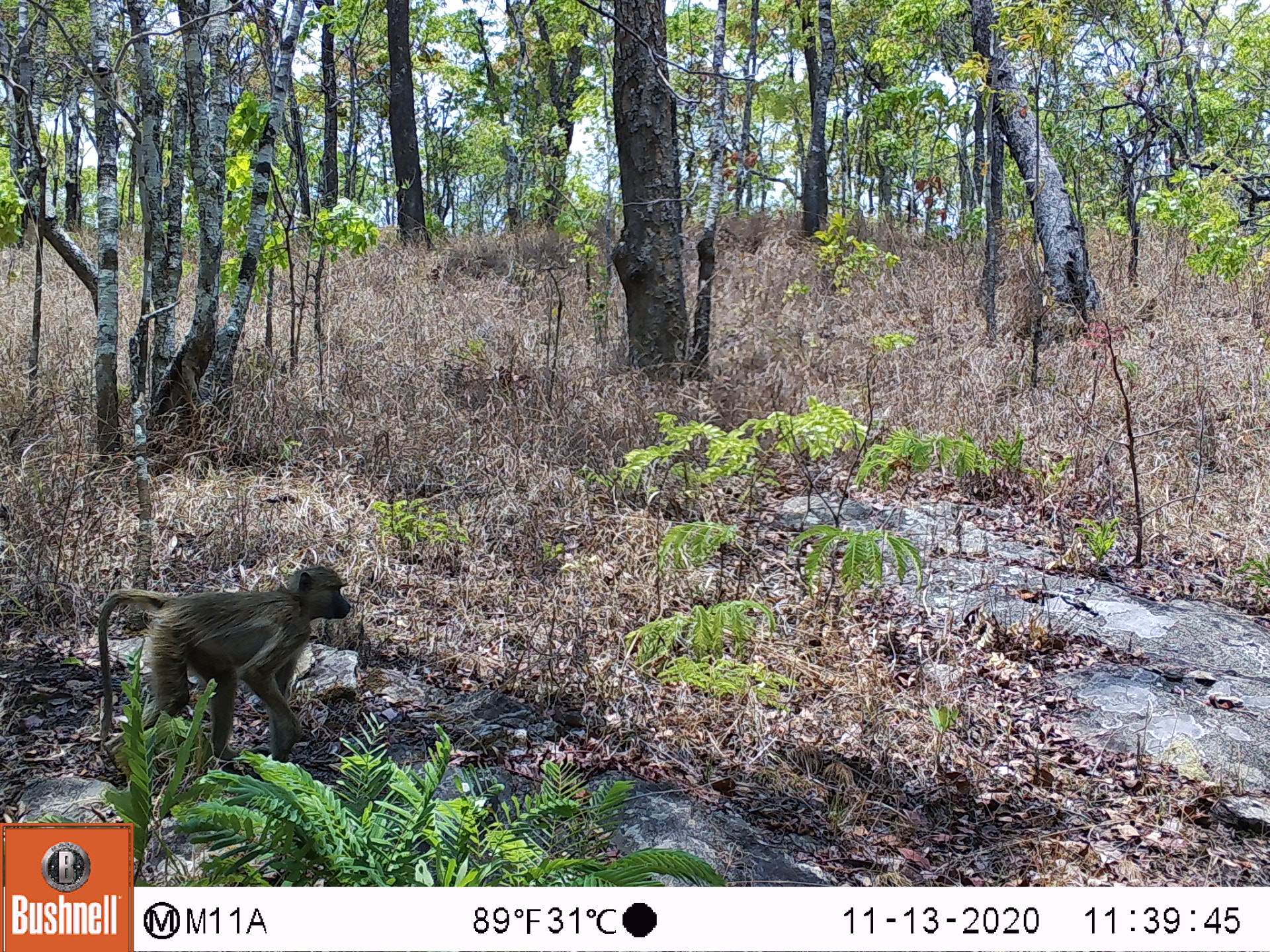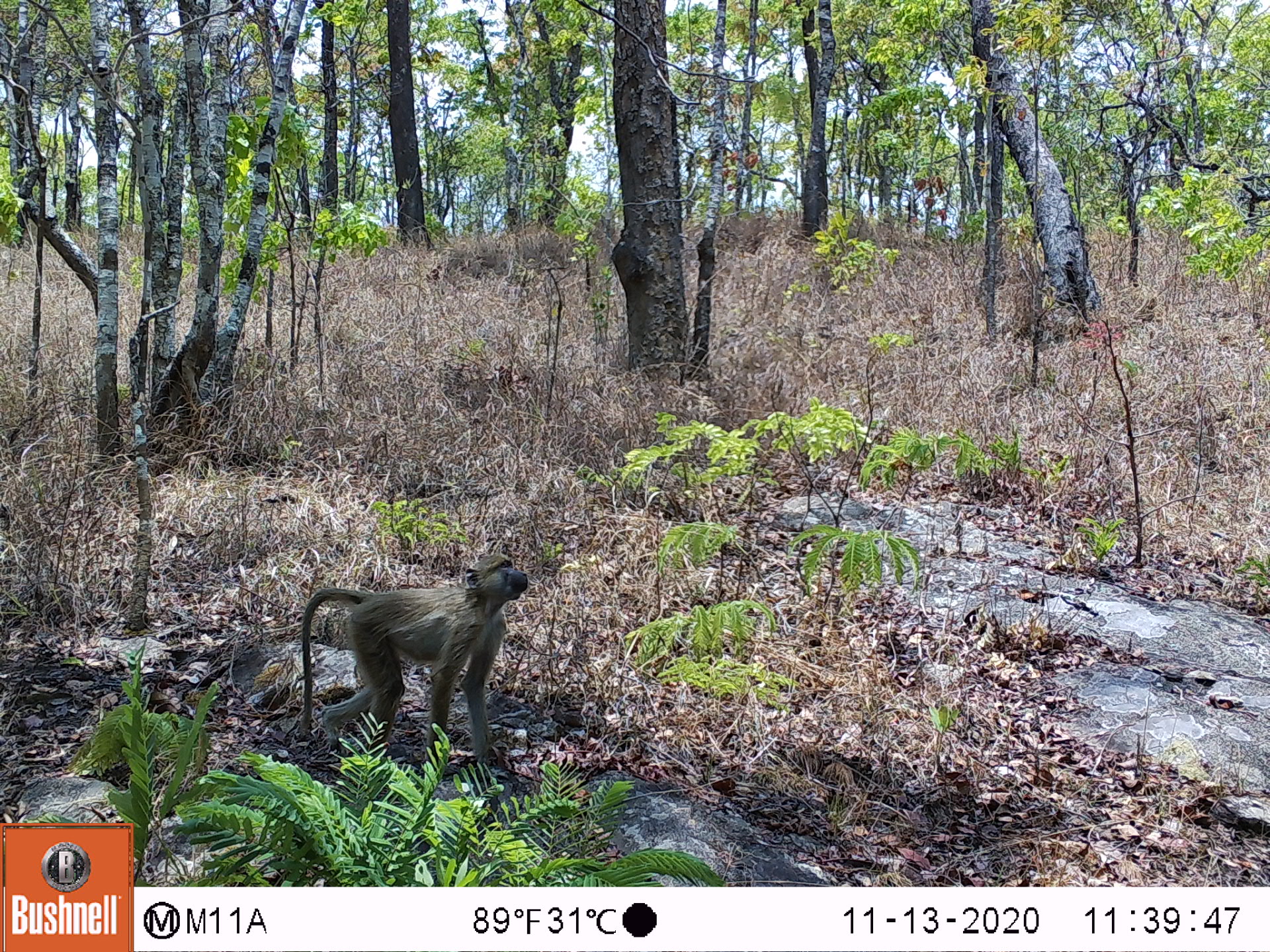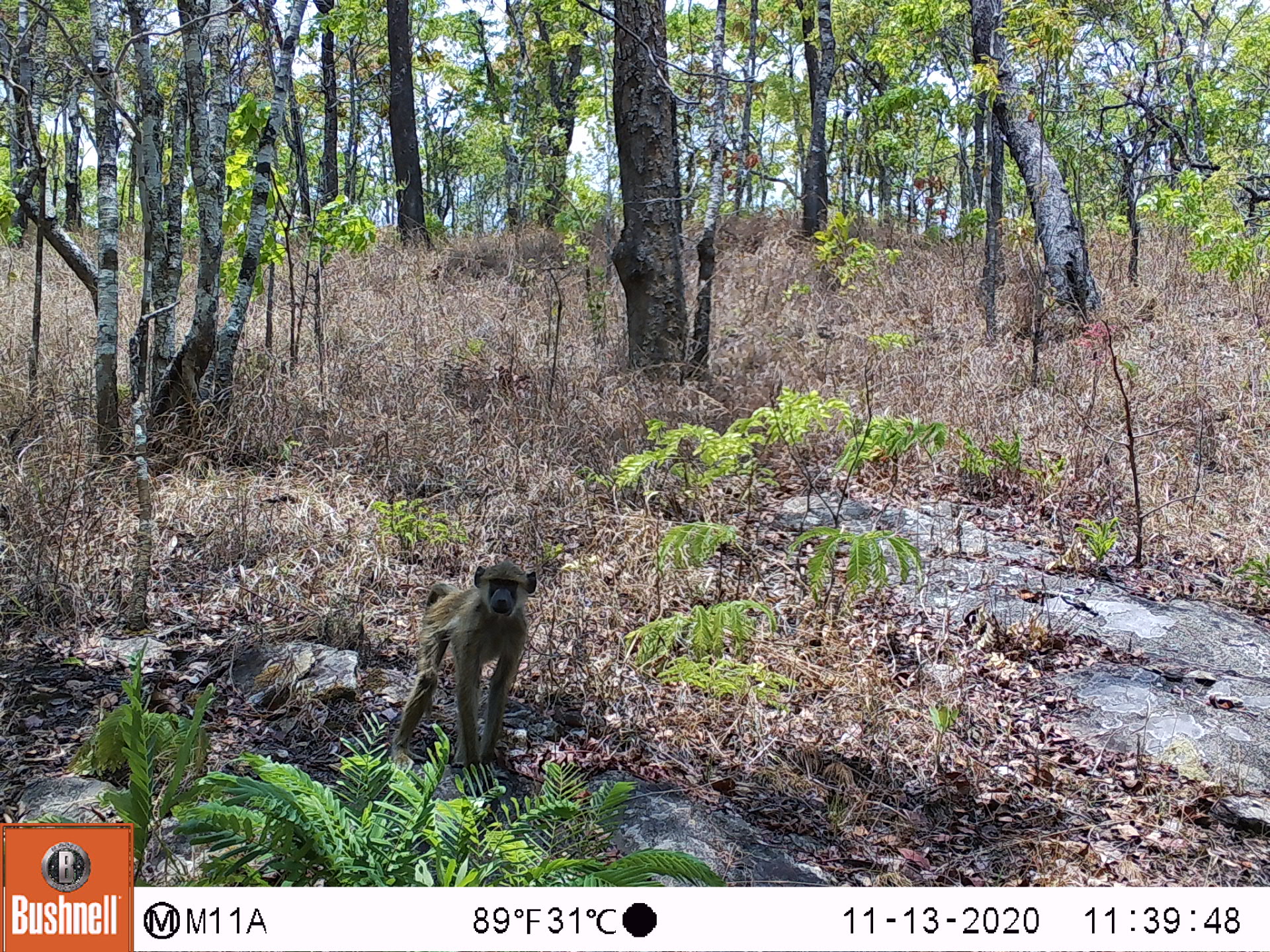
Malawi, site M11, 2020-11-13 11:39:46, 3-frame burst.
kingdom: Animalia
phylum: Chordata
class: Mammalia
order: Primates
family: Cercopithecidae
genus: Papio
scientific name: Papio cynocephalus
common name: yellow baboon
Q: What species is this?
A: Yellow baboon (Papio cynocephalus).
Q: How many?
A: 1.